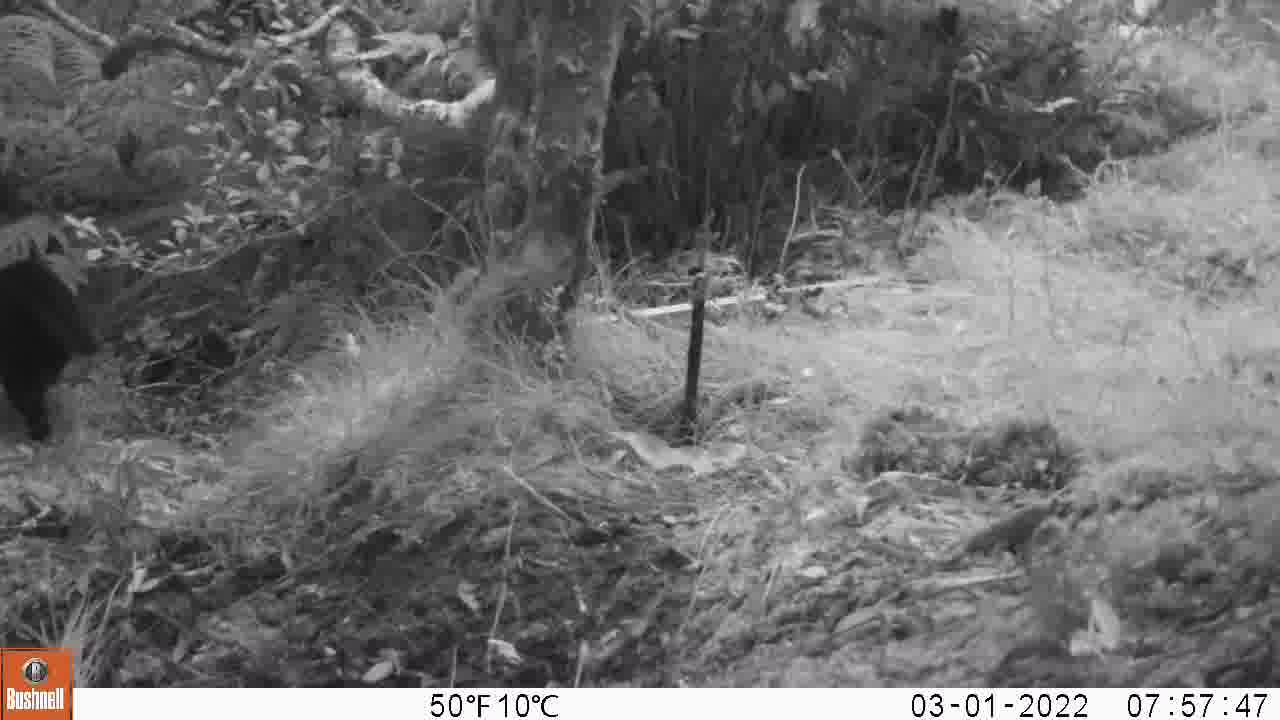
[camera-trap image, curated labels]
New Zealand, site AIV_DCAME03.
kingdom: Animalia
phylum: Chordata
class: Mammalia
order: Carnivora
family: Felidae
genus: Felis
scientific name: Felis catus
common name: domestic cat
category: cat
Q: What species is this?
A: Cat (domestic cat) (Felis catus).